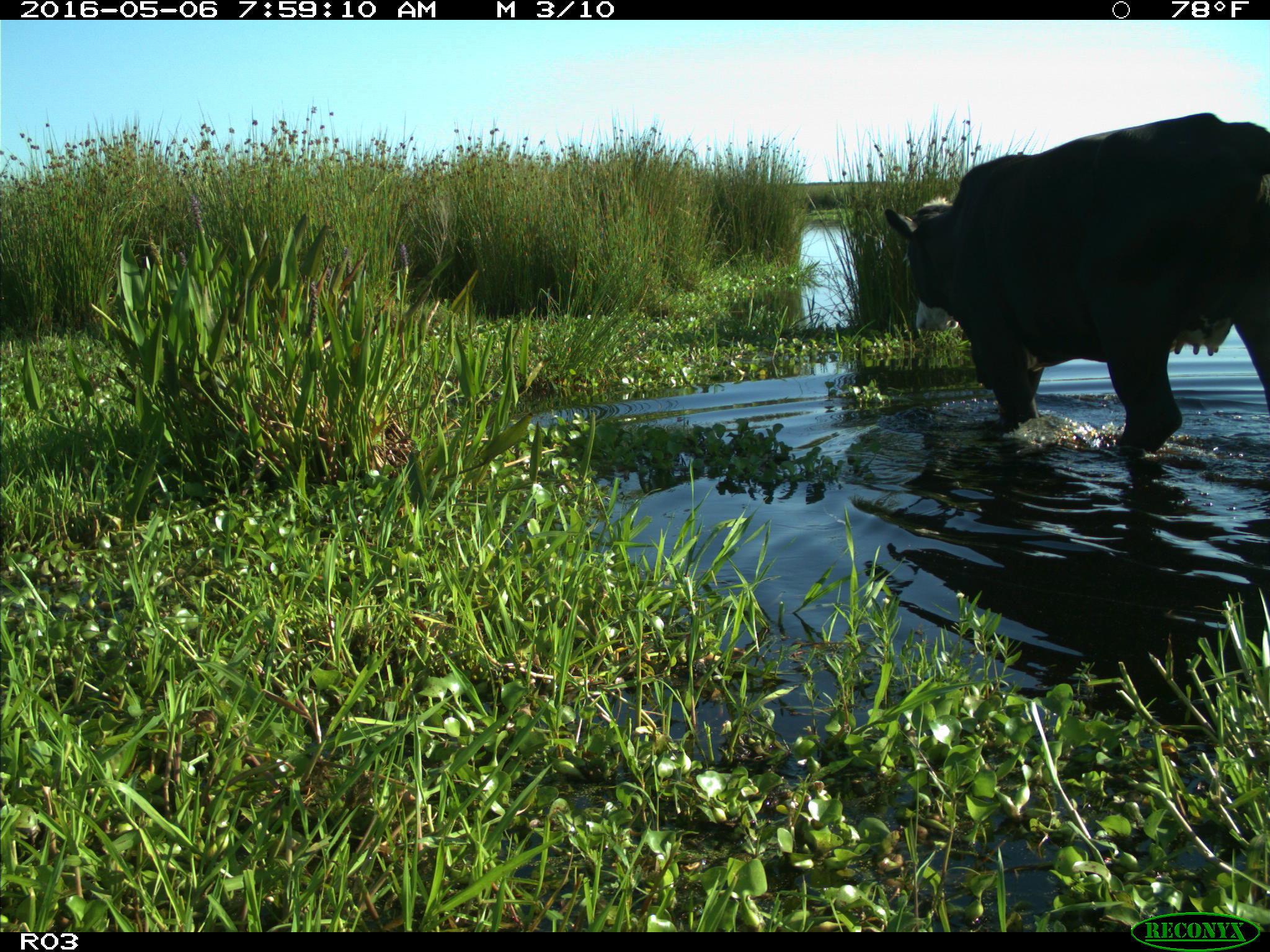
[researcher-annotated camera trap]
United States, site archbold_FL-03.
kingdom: Animalia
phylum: Chordata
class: Mammalia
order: Artiodactyla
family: Bovidae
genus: Bos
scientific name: Bos taurus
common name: domestic cow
Bos taurus (domestic cow).